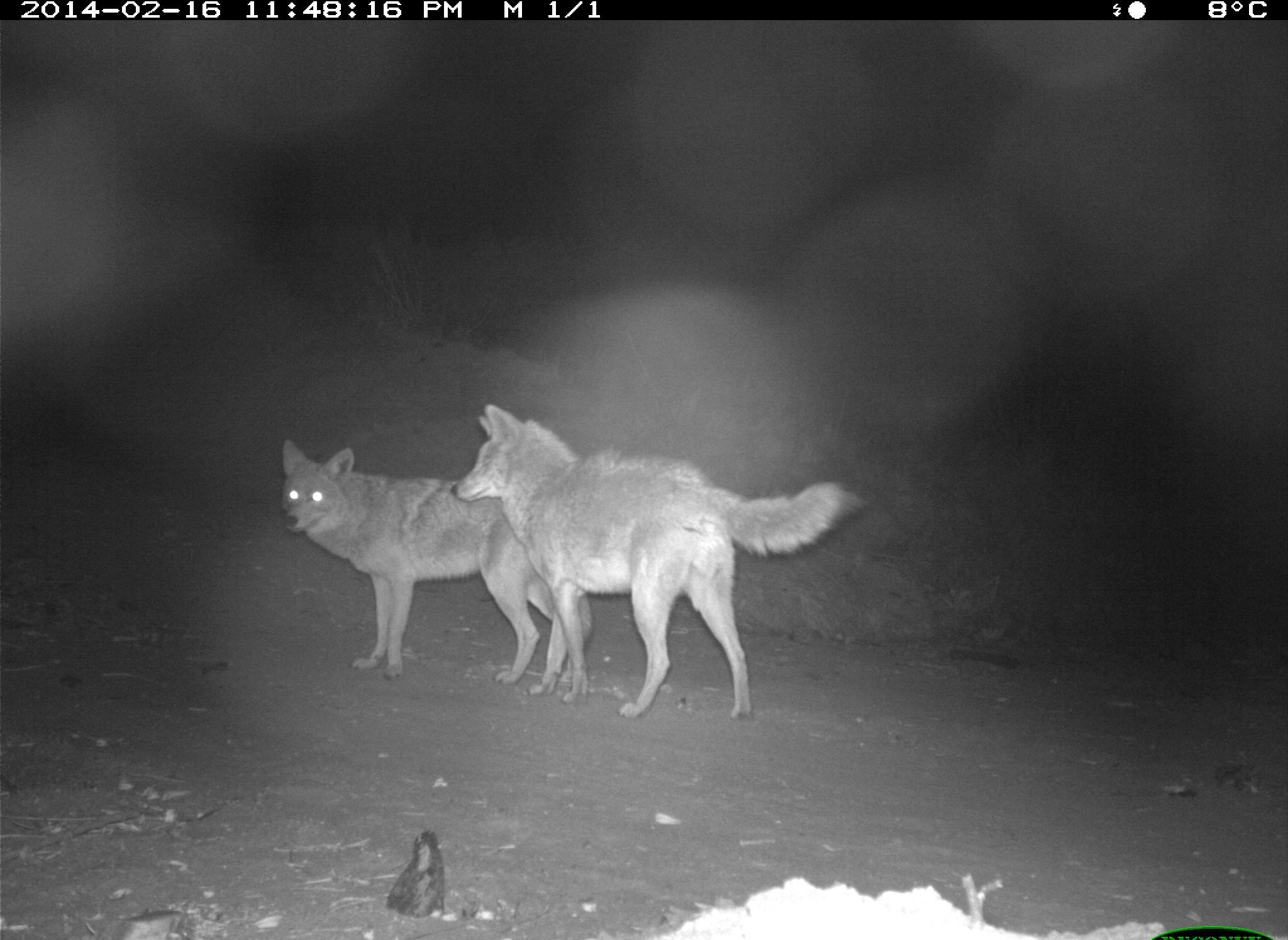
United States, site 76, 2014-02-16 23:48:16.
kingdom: Animalia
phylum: Chordata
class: Mammalia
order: Carnivora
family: Canidae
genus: Canis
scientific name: Canis latrans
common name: coyote